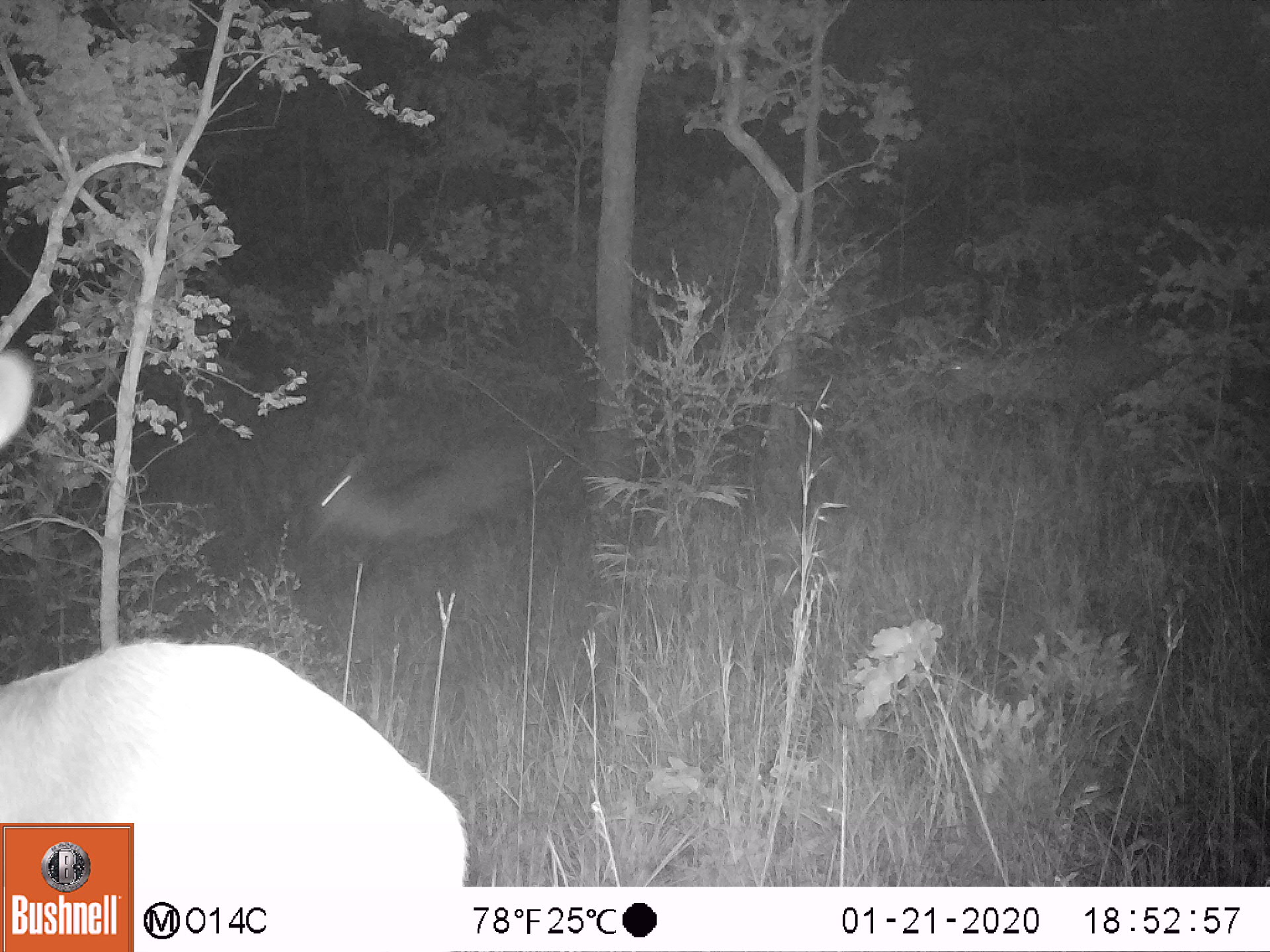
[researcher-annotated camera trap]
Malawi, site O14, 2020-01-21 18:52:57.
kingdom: Animalia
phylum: Chordata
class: Mammalia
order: Artiodactyla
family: Bovidae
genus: Kobus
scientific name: Kobus ellipsiprymnus ellipsiprymnus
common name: common waterbuck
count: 2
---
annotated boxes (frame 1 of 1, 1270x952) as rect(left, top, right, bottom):
common waterbuck: rect(939, 326, 1189, 437); rect(314, 442, 543, 560)